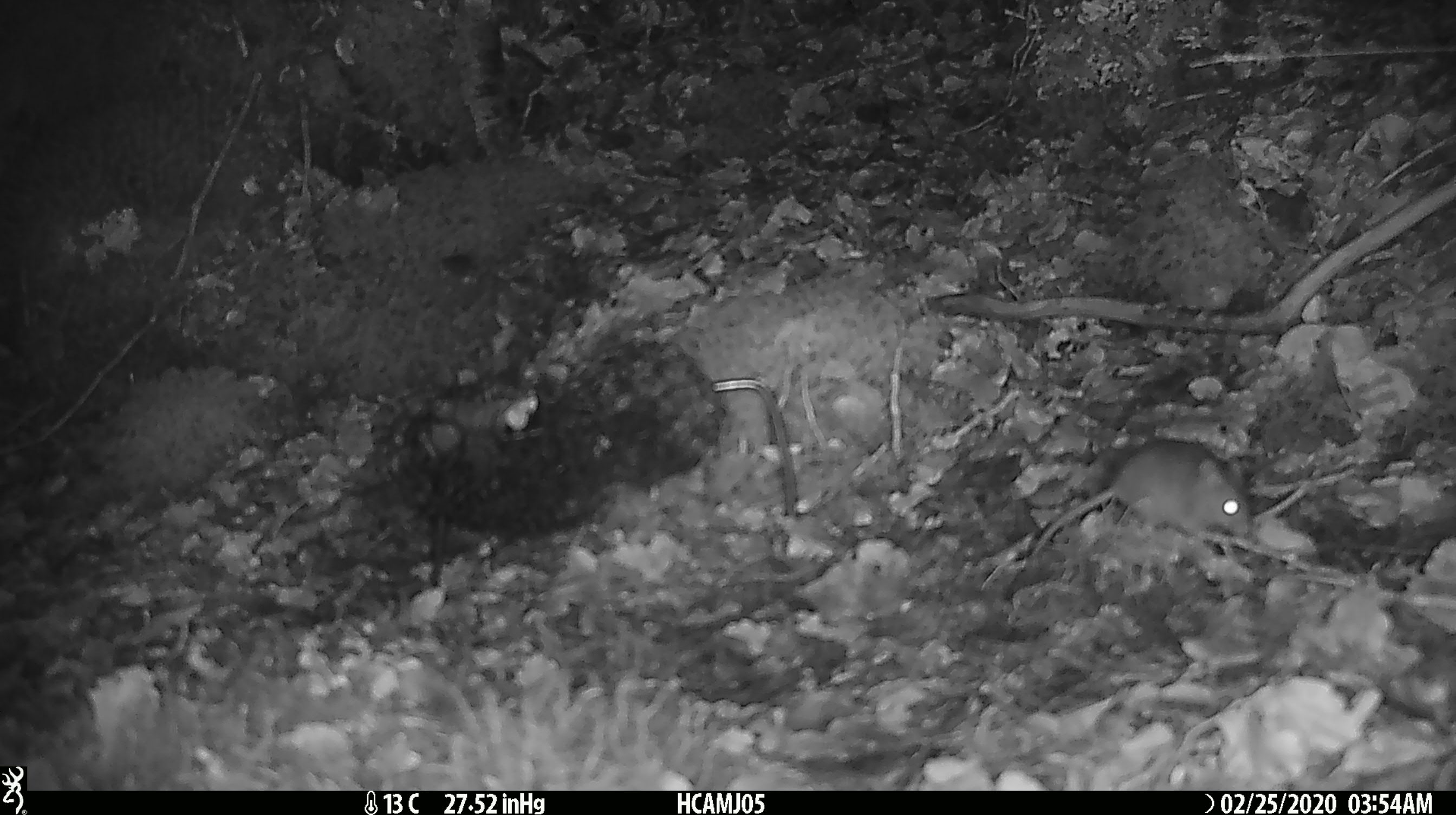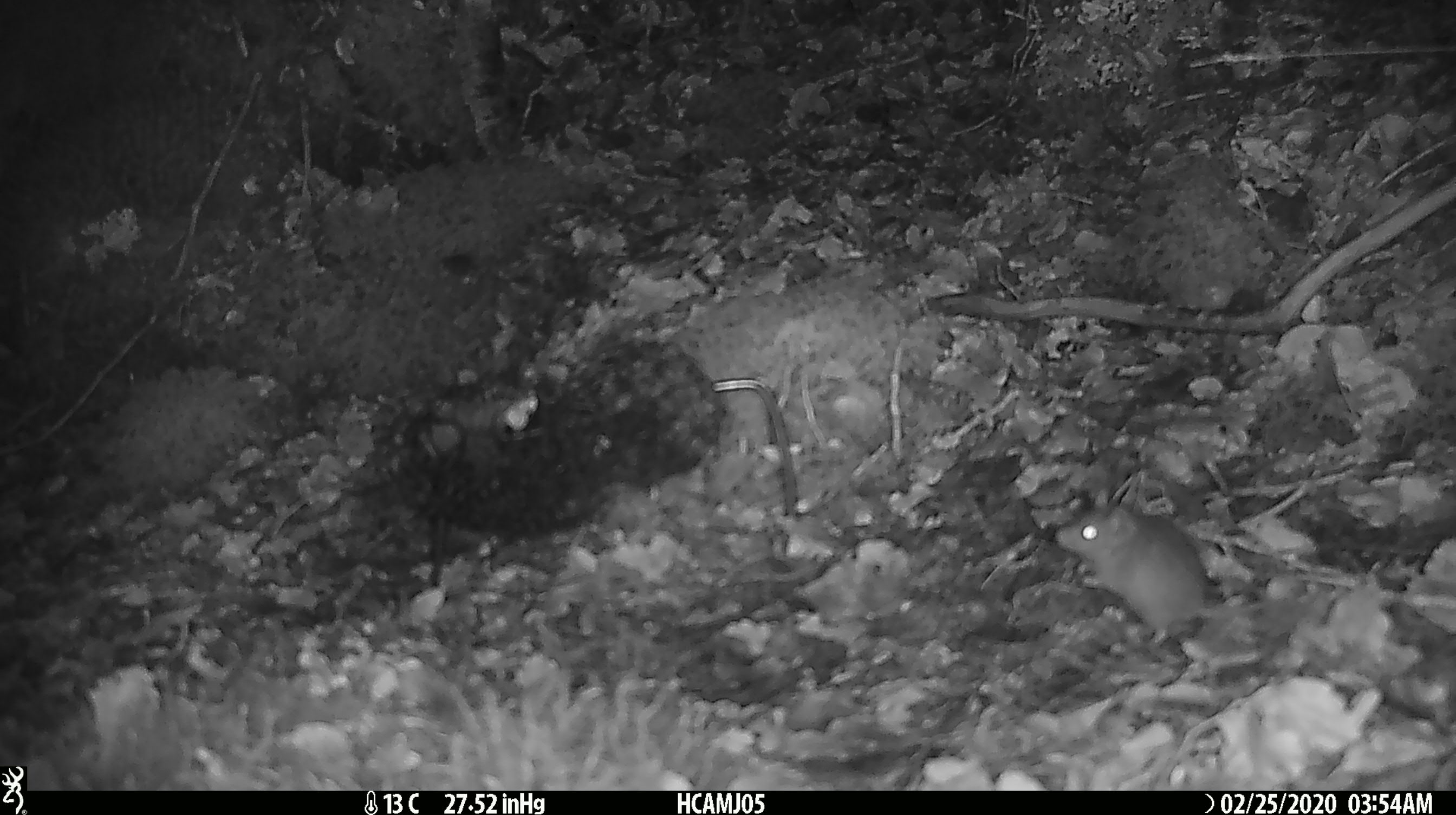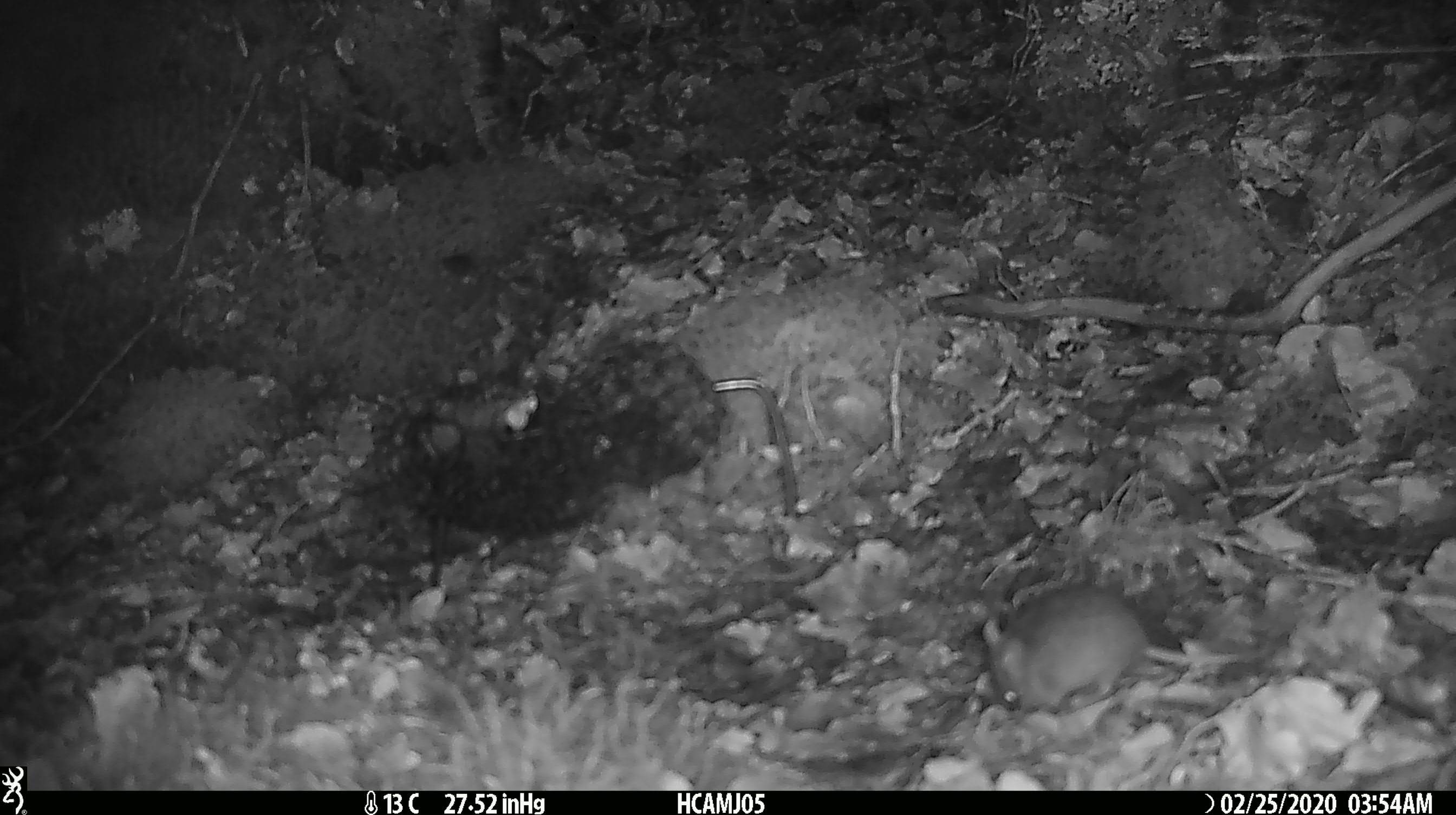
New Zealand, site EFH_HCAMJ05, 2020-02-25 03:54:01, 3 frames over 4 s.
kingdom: Animalia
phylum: Chordata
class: Mammalia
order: Rodentia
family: Muridae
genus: Mus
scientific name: Mus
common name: mouse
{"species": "mouse (Mus)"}